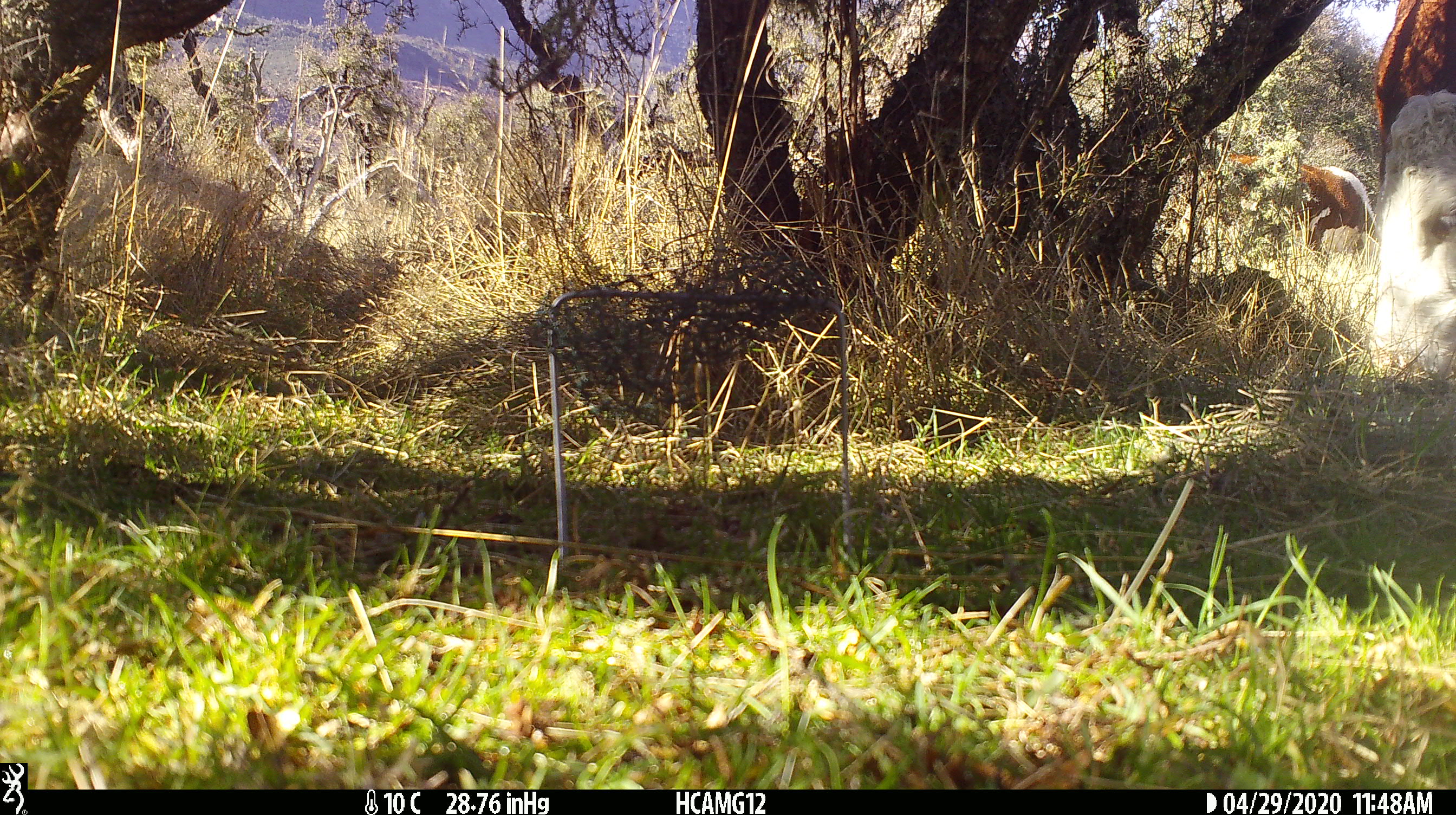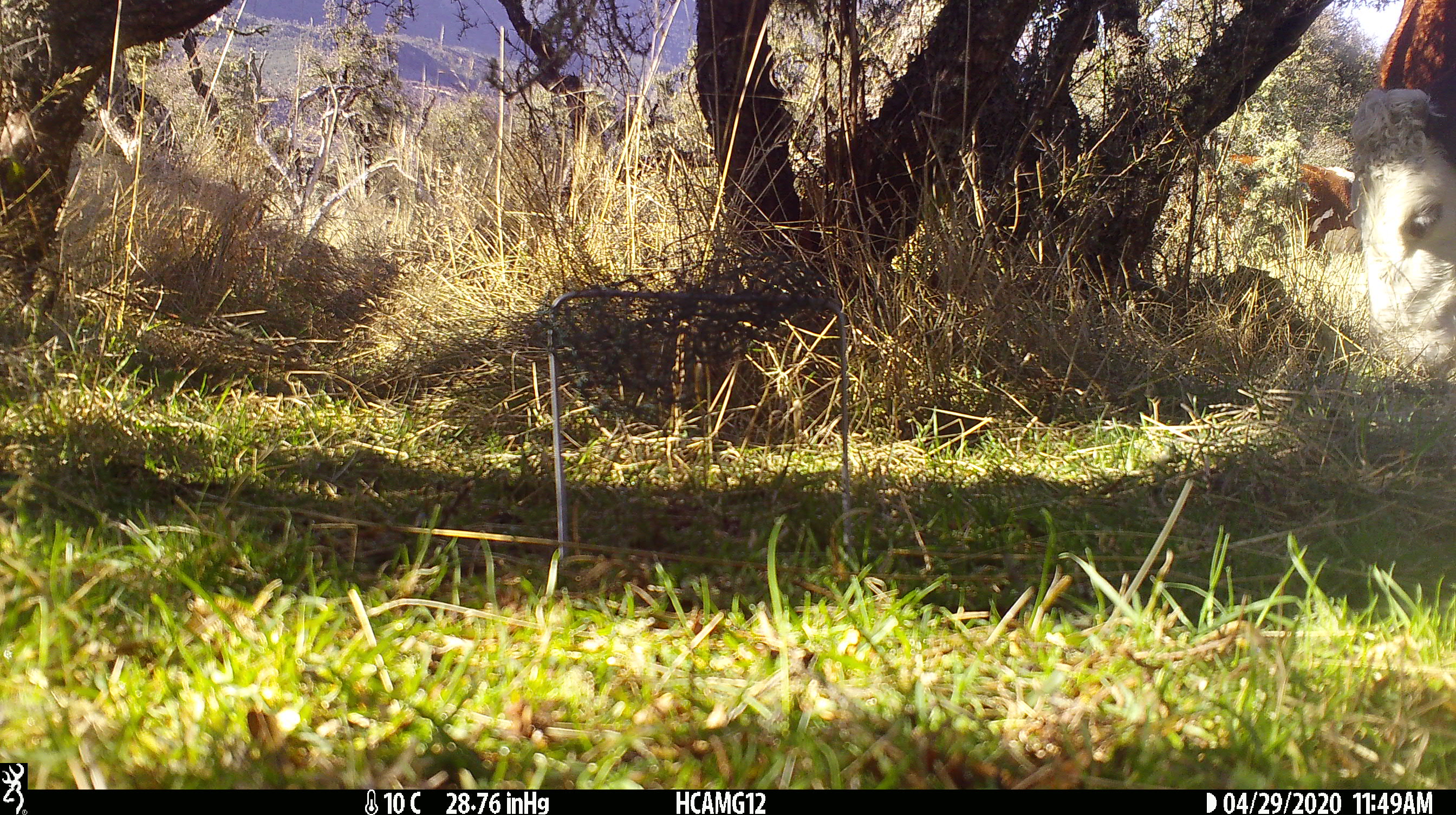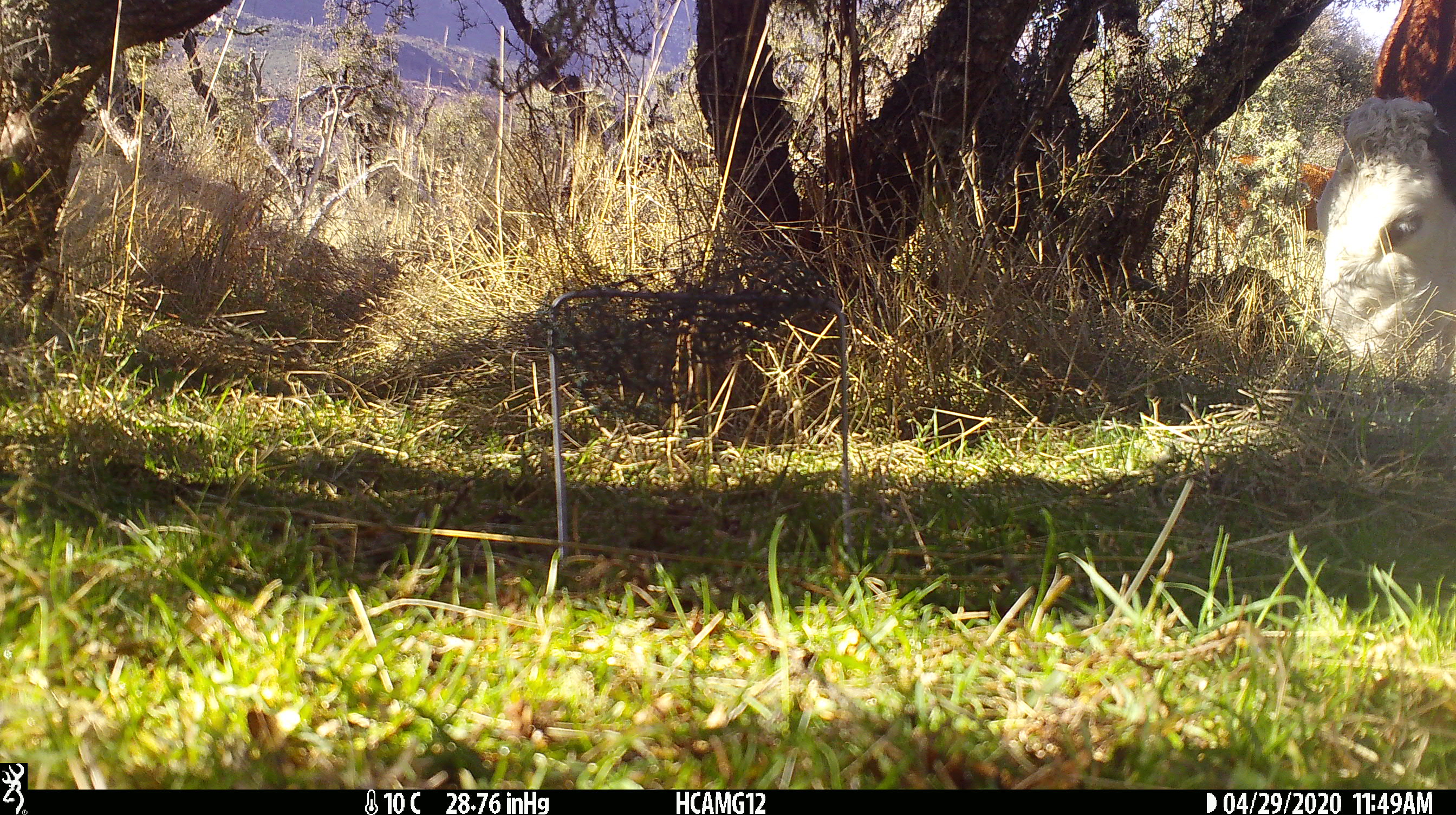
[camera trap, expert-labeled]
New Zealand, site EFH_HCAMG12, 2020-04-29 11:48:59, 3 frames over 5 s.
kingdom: Animalia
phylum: Chordata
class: Mammalia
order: Artiodactyla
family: Bovidae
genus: Bos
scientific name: Bos taurus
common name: domestic cow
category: cow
Cow (domestic cow) (Bos taurus).